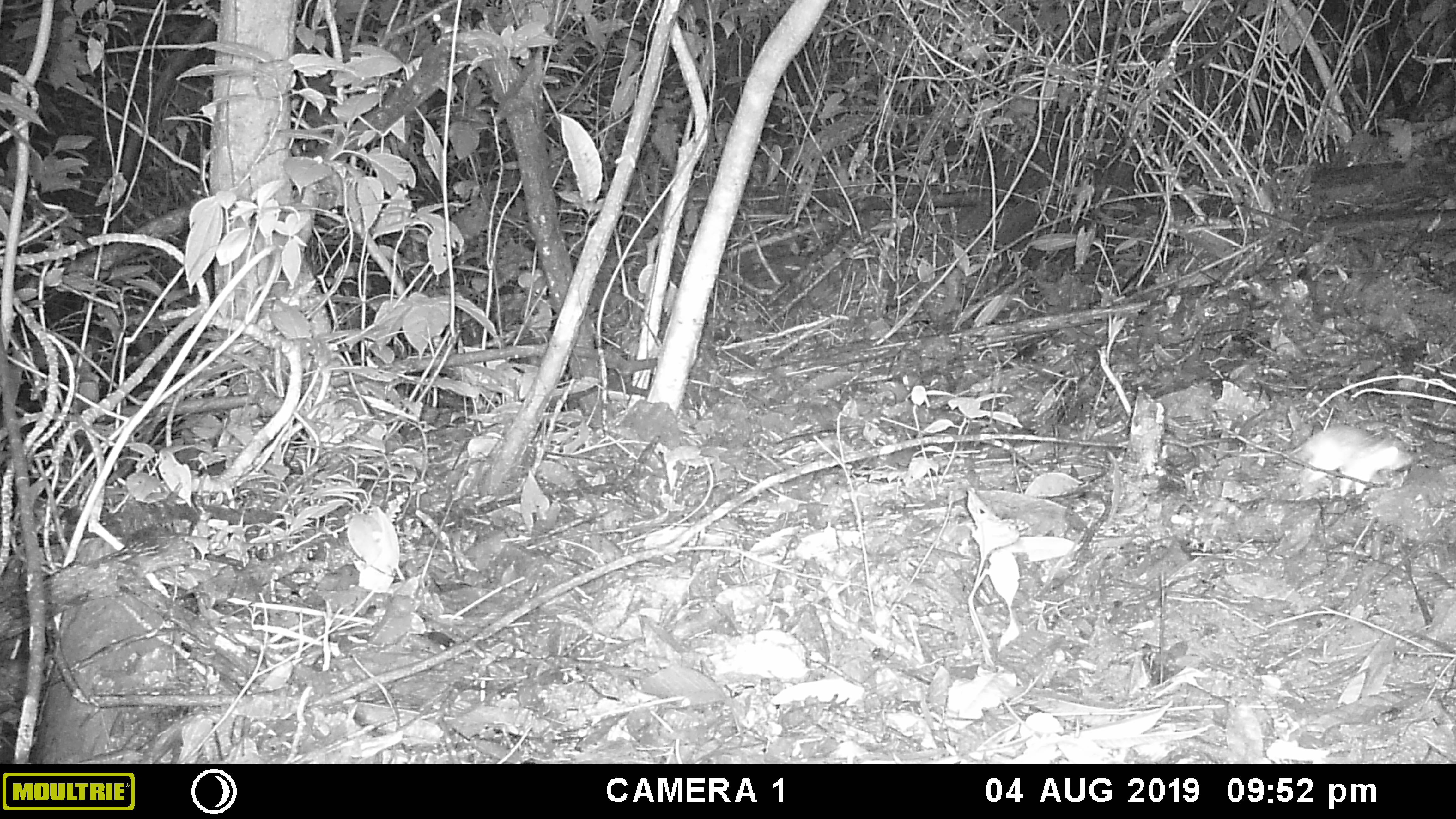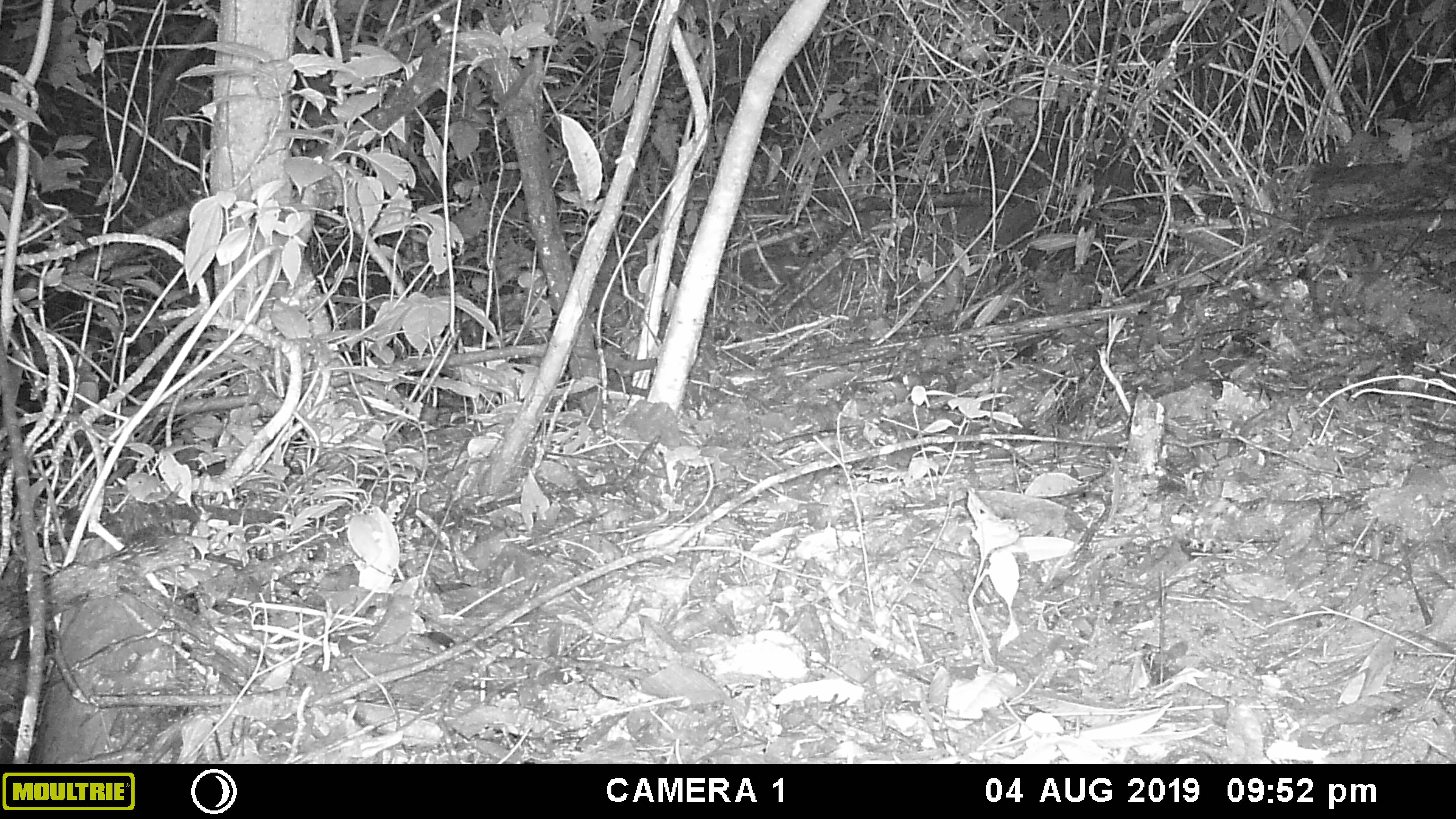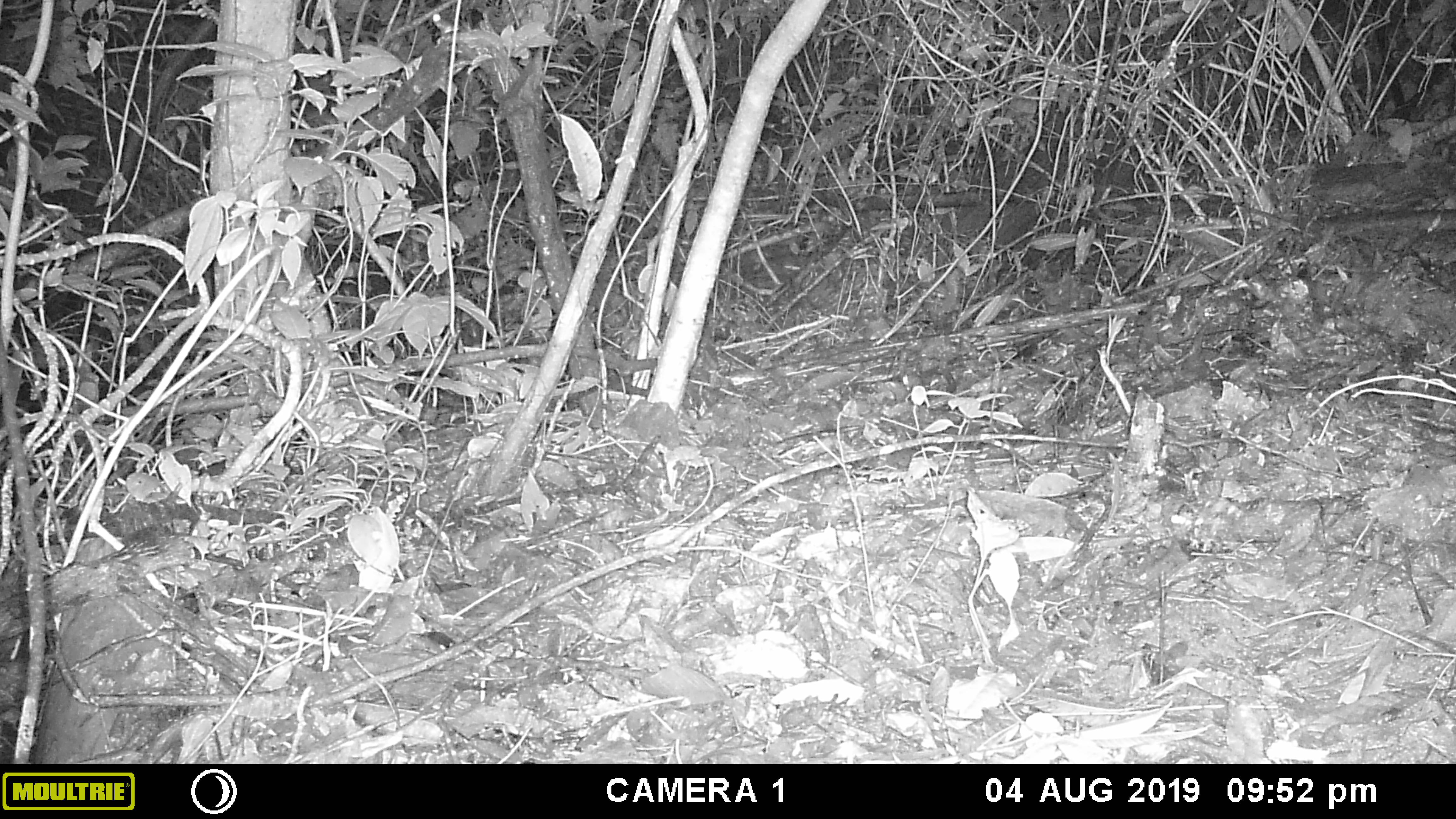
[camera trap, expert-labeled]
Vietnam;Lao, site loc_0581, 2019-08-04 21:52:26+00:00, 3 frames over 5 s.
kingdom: Animalia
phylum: Chordata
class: Mammalia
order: Rodentia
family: Muridae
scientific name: Muridae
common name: old-world mice and rats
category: unidentified murid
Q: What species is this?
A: Unidentified murid (old-world mice and rats) (Muridae).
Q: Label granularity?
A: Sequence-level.